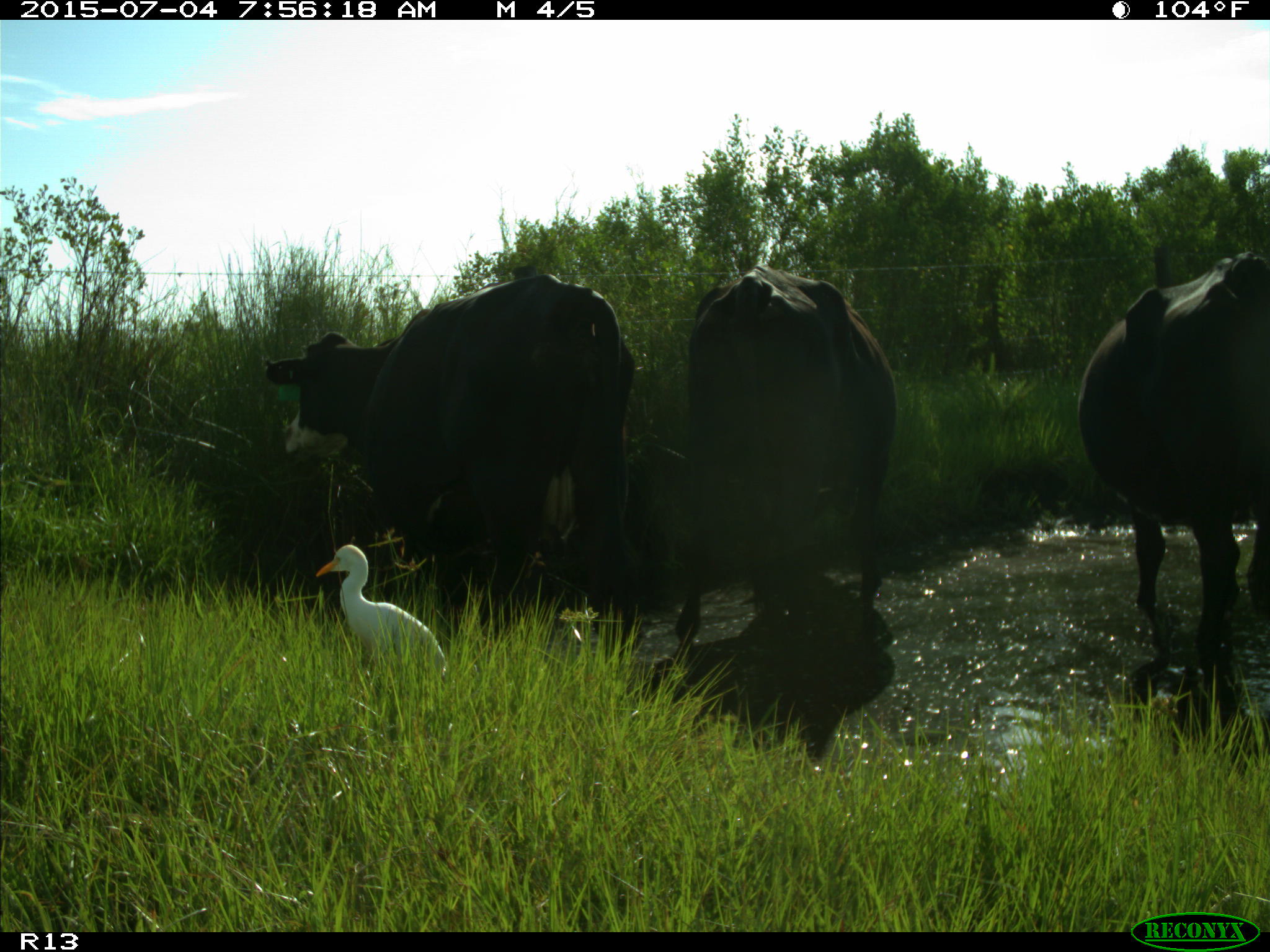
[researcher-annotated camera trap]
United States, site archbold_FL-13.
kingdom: Animalia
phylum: Chordata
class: Mammalia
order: Artiodactyla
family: Bovidae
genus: Bos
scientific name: Bos taurus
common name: domestic cow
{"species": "Bos taurus (domestic cow)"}